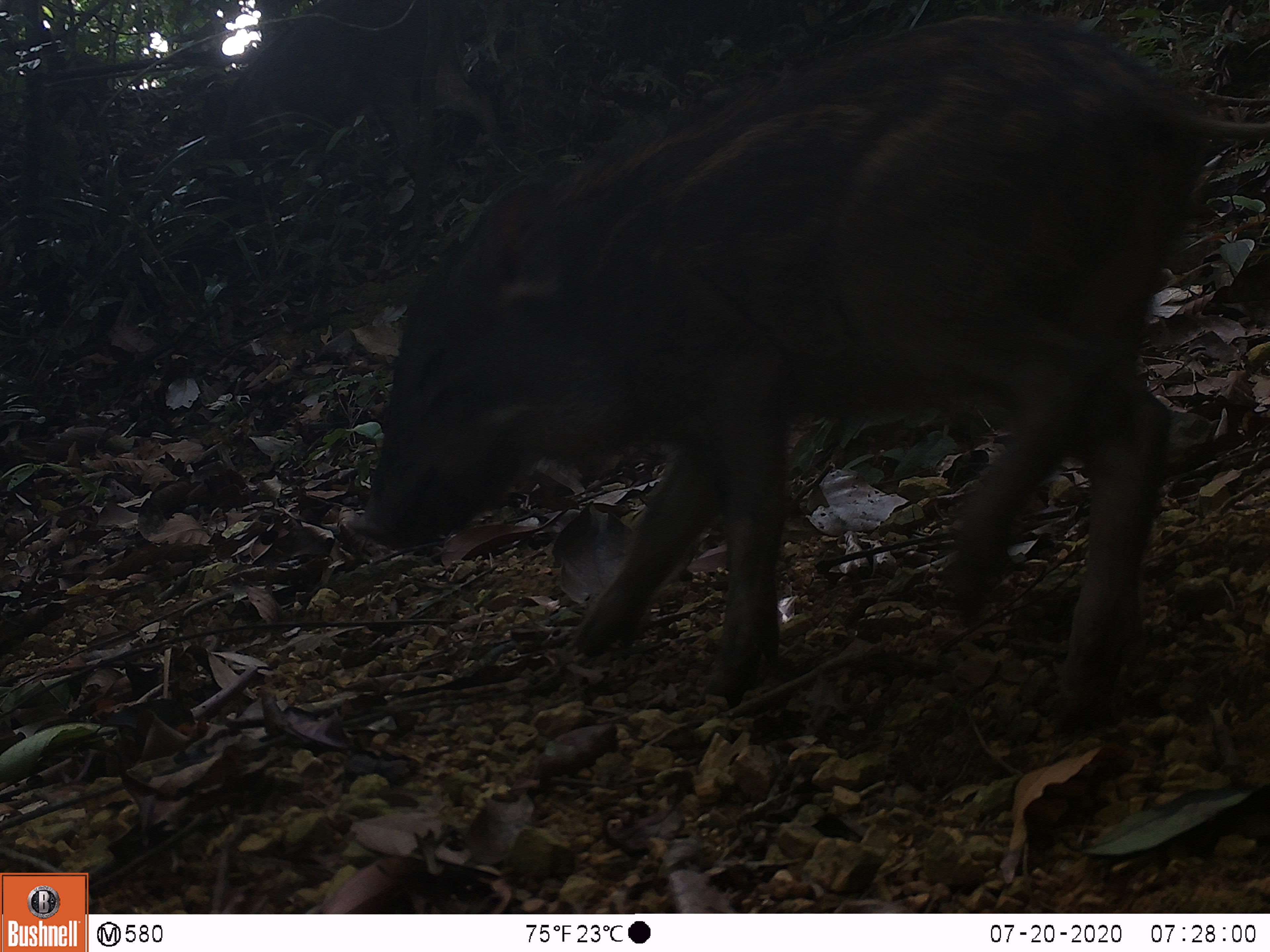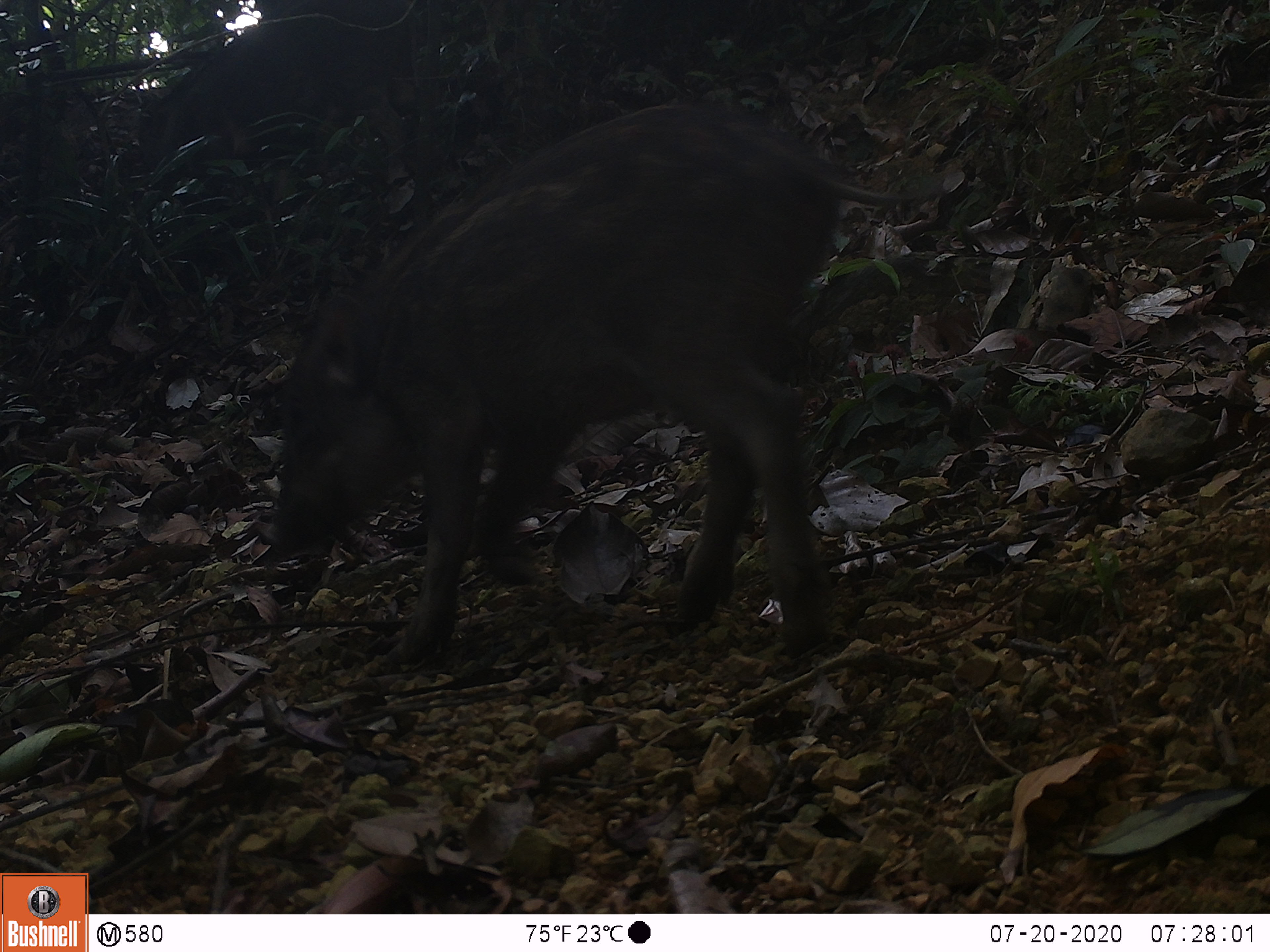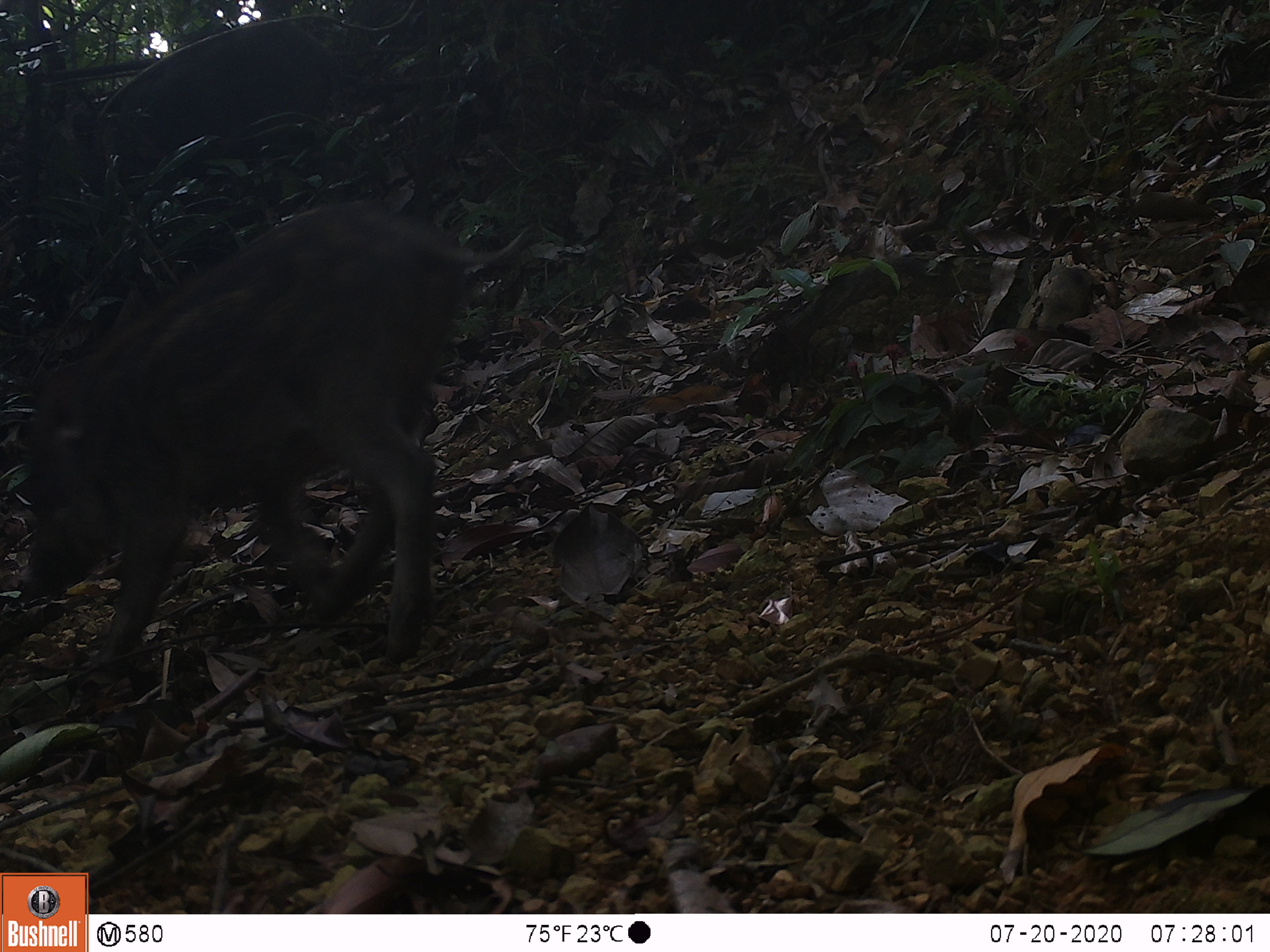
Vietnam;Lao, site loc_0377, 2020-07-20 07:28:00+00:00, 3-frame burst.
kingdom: Animalia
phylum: Chordata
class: Mammalia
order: Artiodactyla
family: Suidae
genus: Sus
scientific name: Sus scrofa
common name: eurasian wild pig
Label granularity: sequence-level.